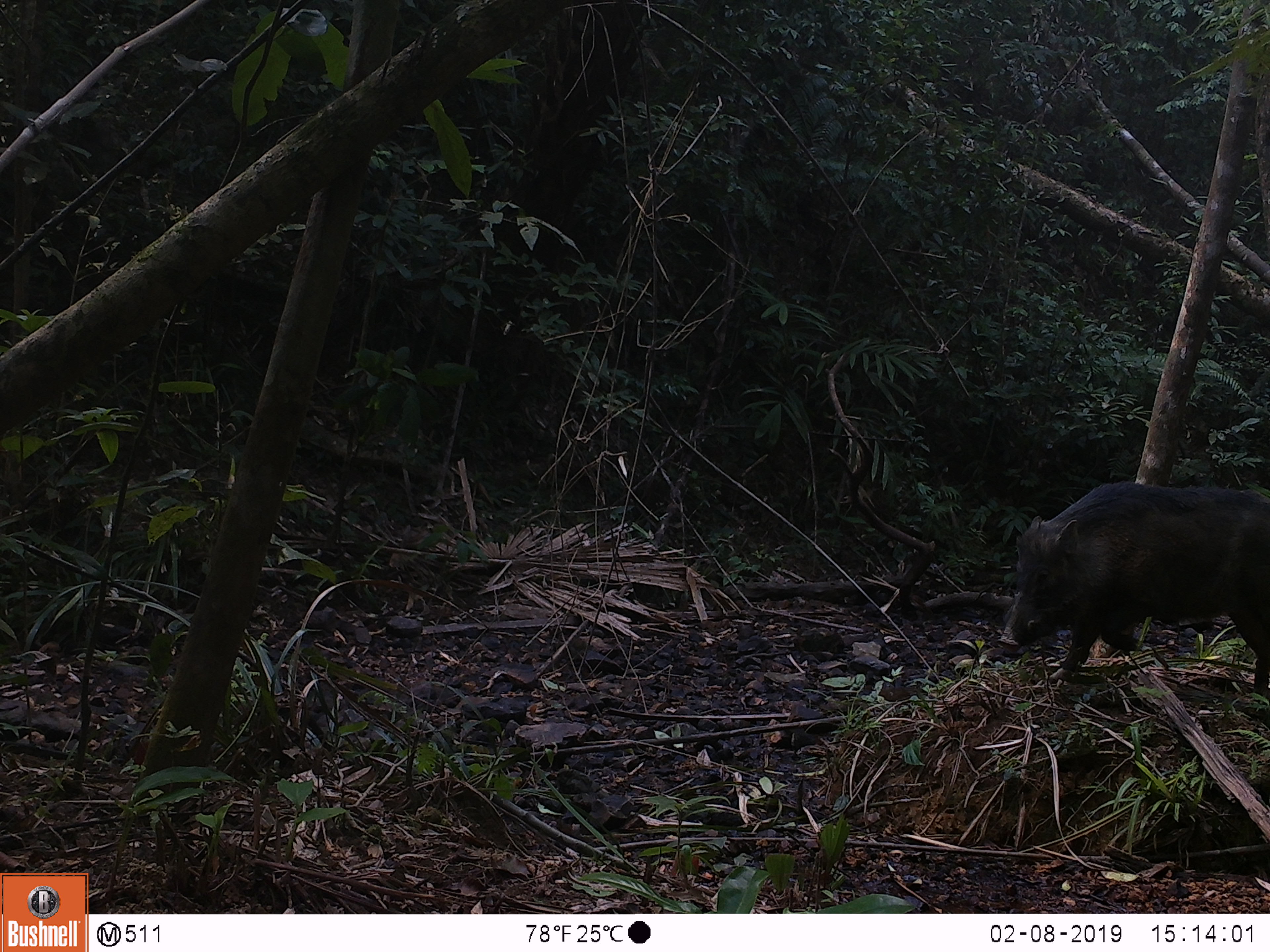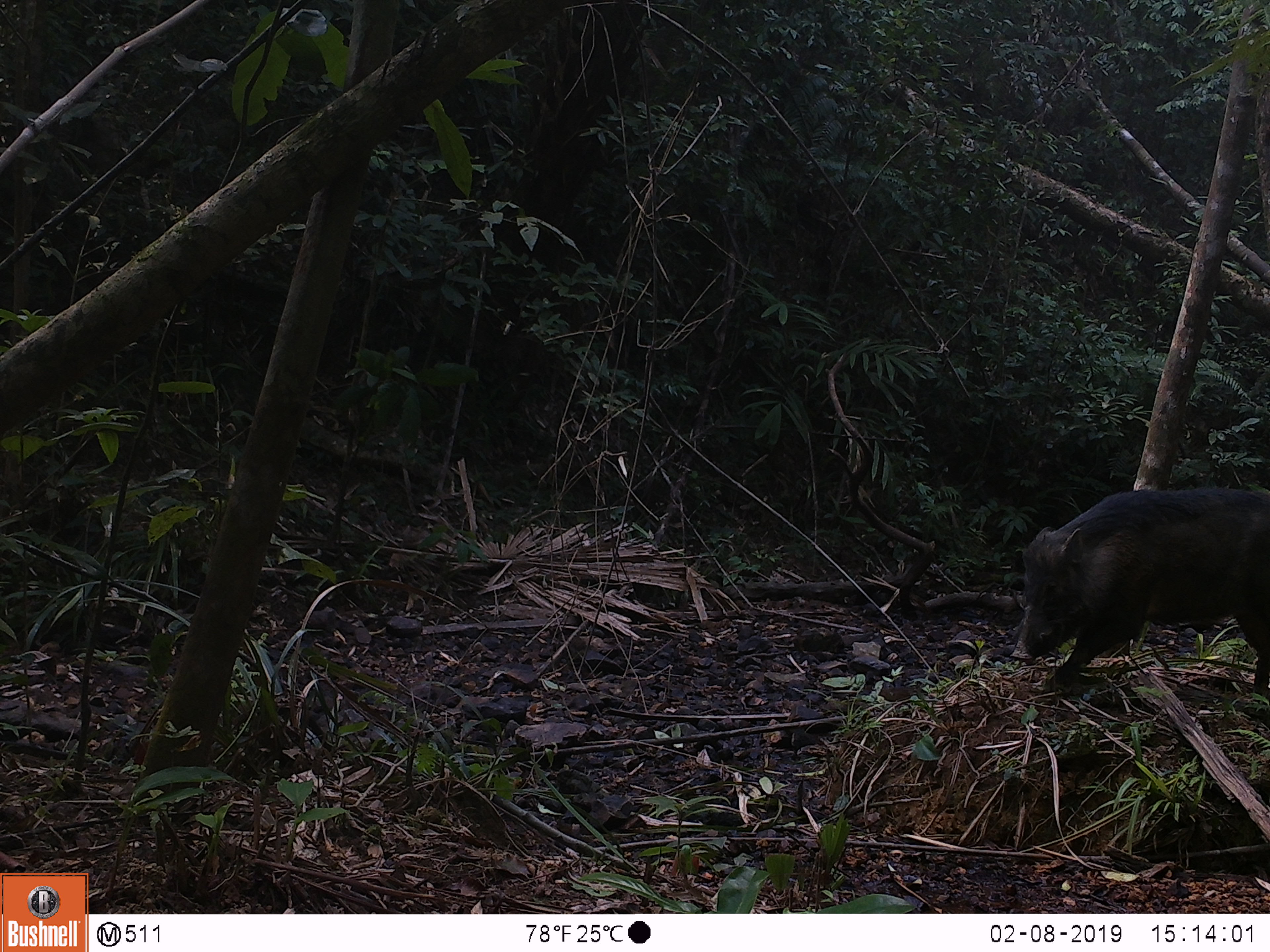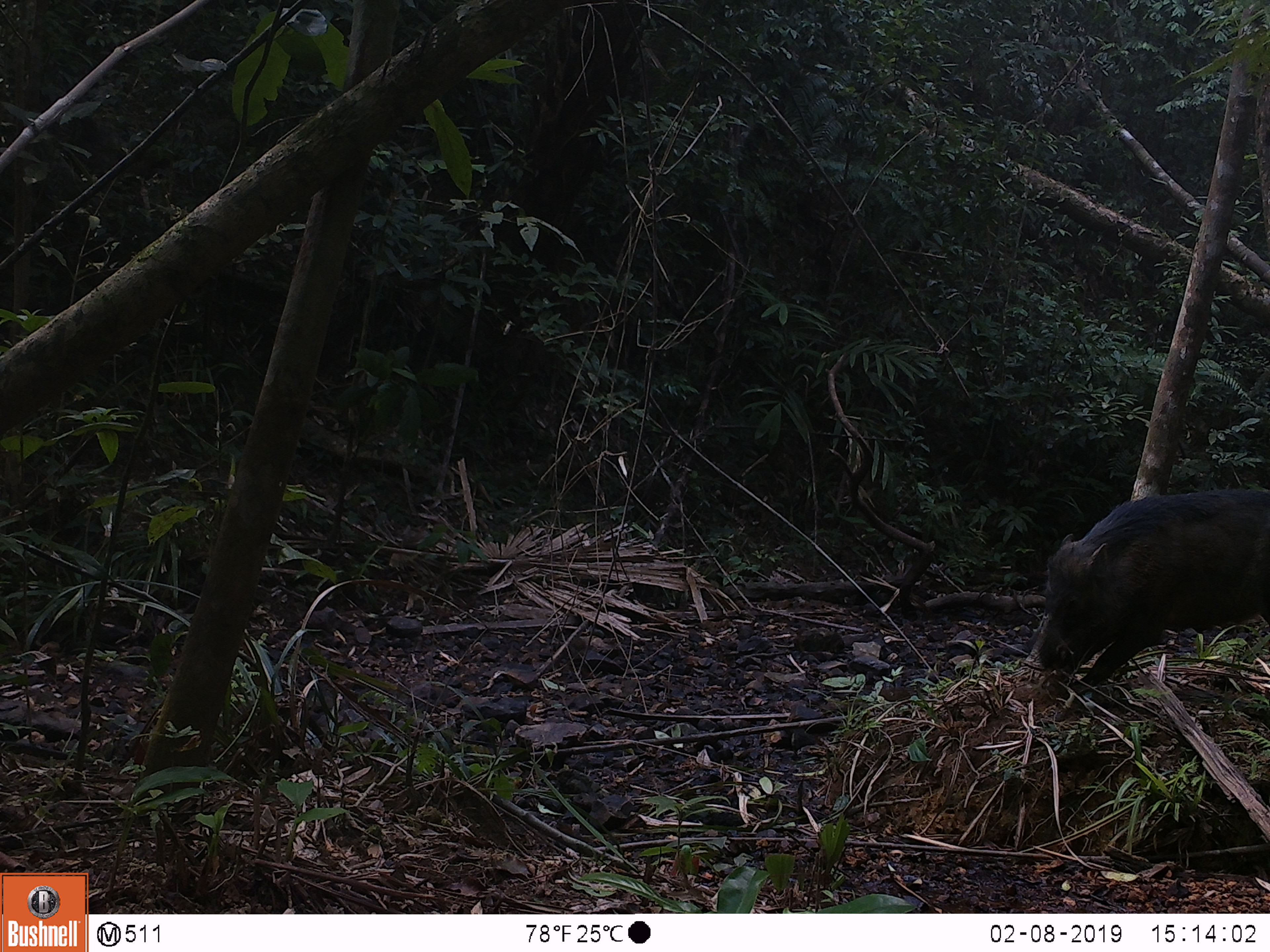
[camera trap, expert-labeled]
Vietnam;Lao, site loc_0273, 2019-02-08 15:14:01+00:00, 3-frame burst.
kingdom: Animalia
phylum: Chordata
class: Mammalia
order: Artiodactyla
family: Suidae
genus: Sus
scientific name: Sus scrofa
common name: eurasian wild pig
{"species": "eurasian wild pig (Sus scrofa)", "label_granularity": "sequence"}